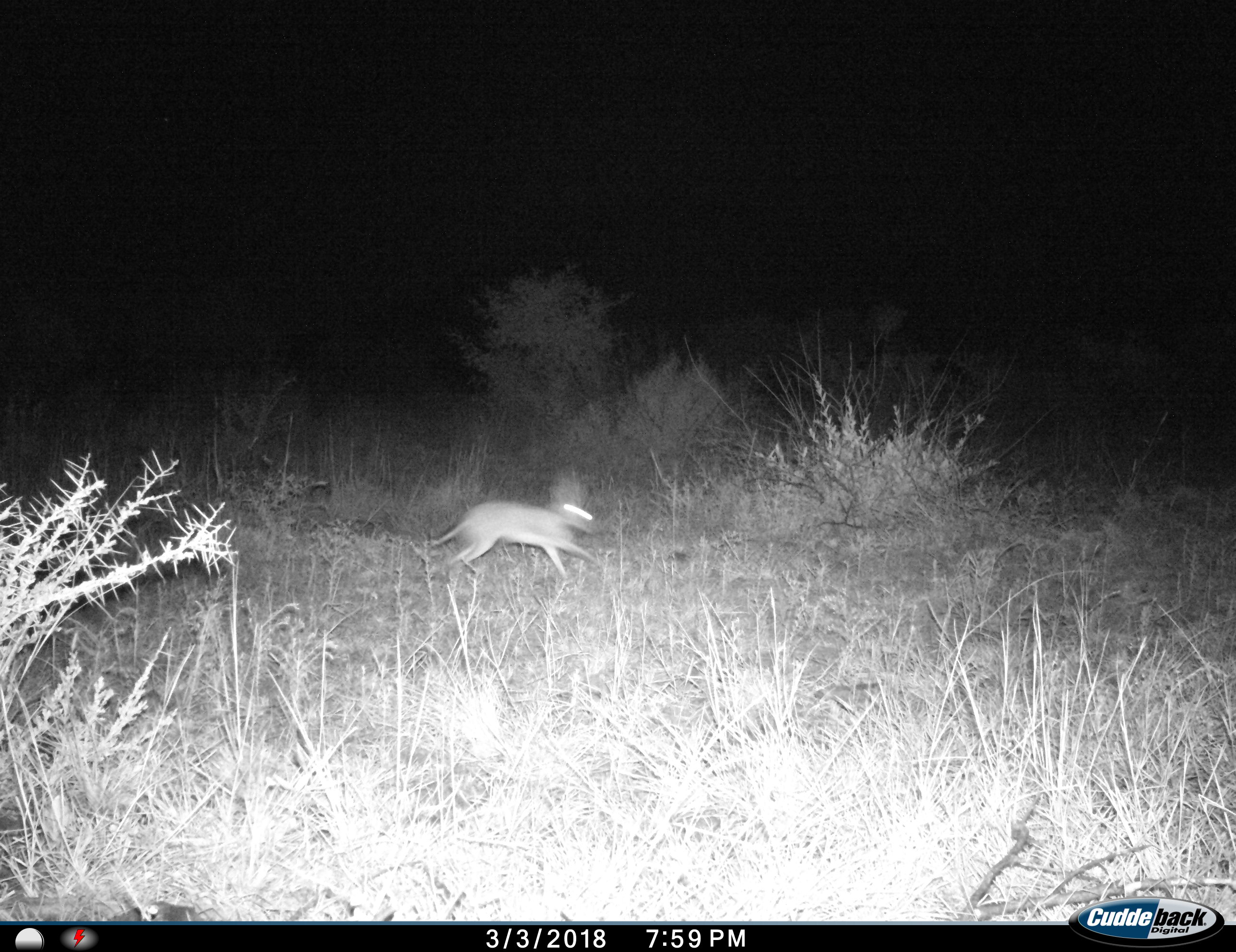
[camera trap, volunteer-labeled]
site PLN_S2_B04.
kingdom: Animalia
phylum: Chordata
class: Mammalia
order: Lagomorpha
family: Leporidae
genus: Lepus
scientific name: Lepus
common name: hare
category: hareunknown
Hareunknown (hare) (Lepus), count 1. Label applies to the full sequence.